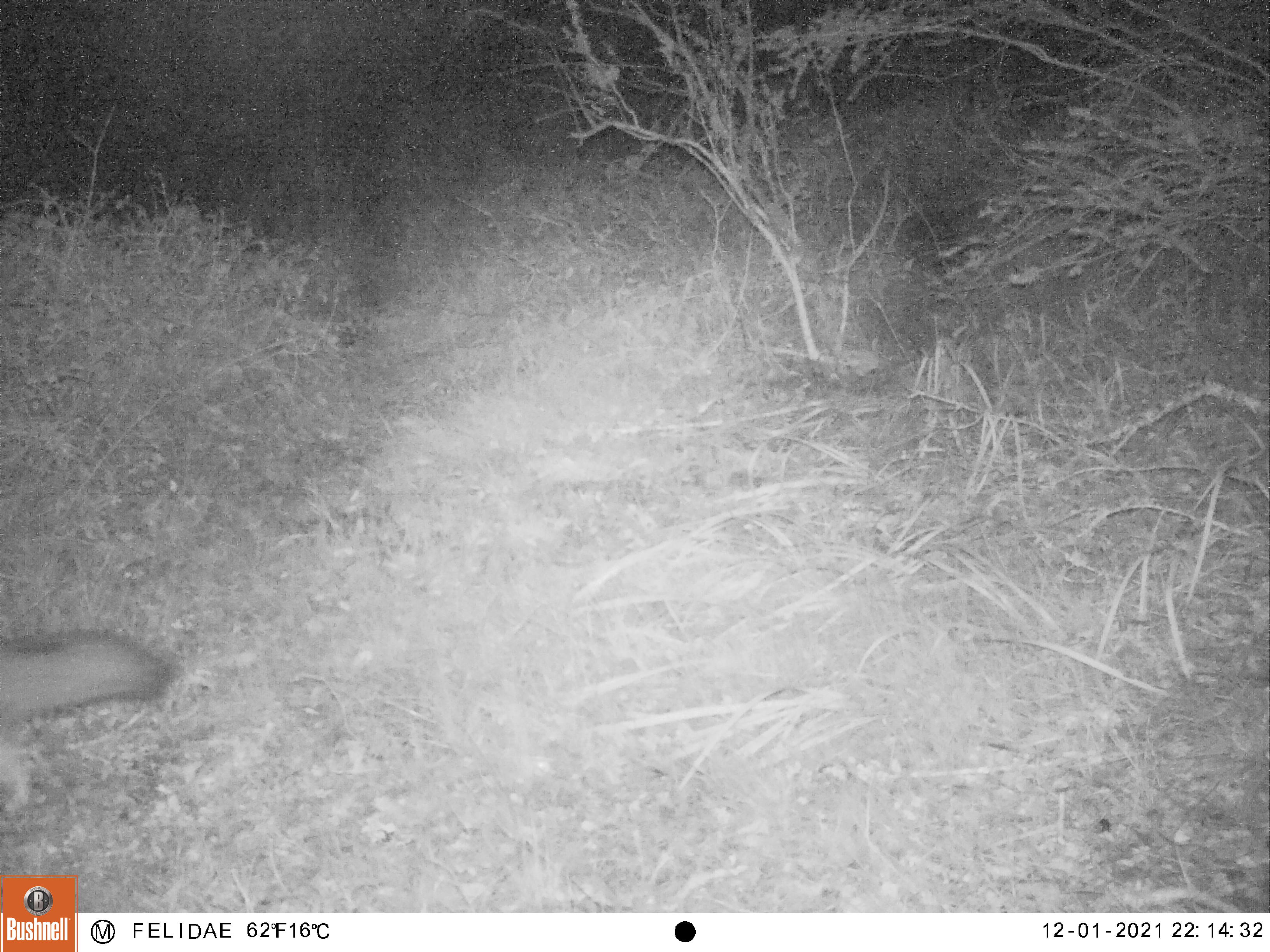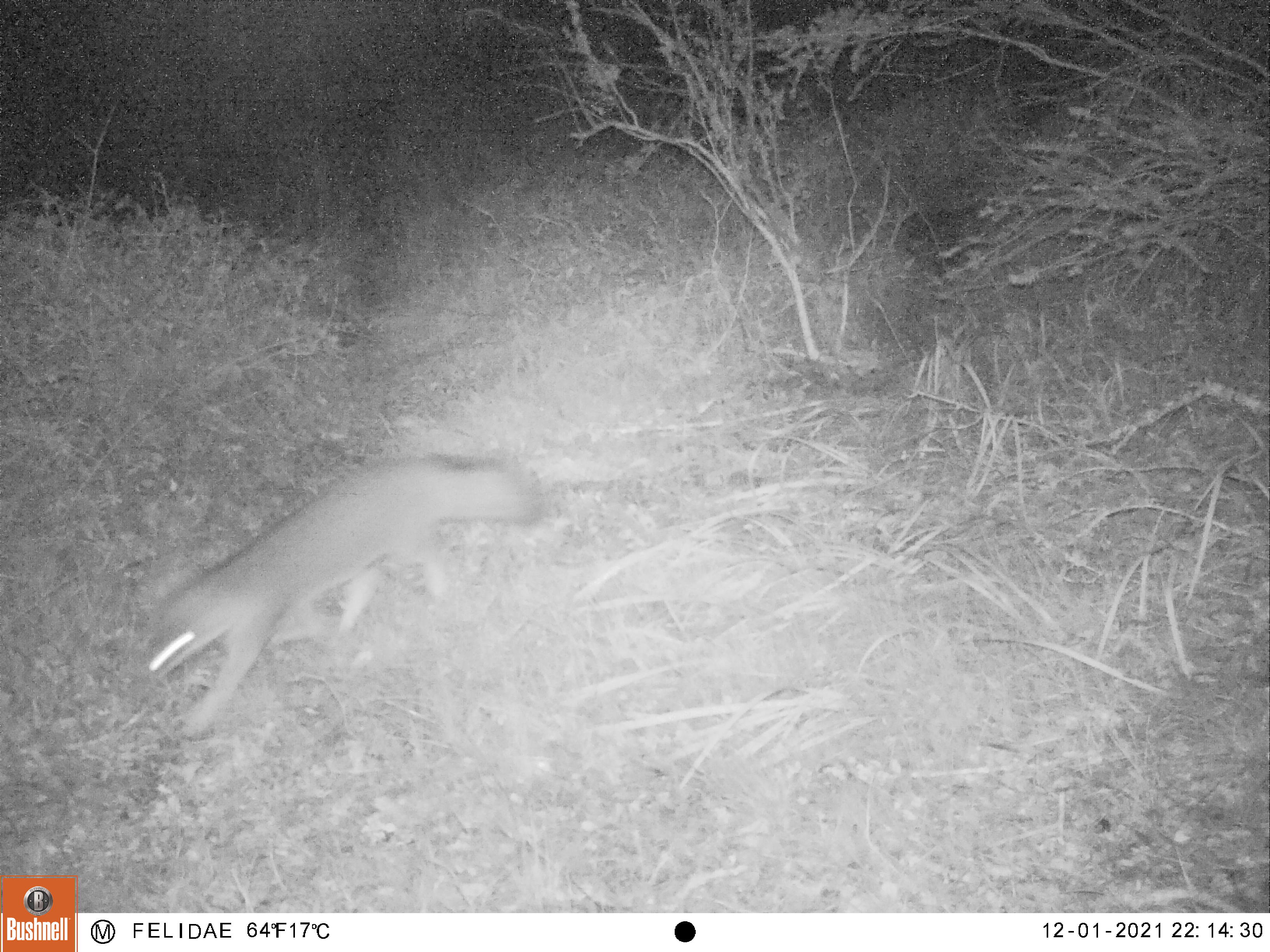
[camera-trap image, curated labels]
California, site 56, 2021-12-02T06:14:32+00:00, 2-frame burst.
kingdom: Animalia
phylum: Chordata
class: Mammalia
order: Carnivora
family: Canidae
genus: Urocyon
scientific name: Urocyon cinereoargenteus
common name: gray fox